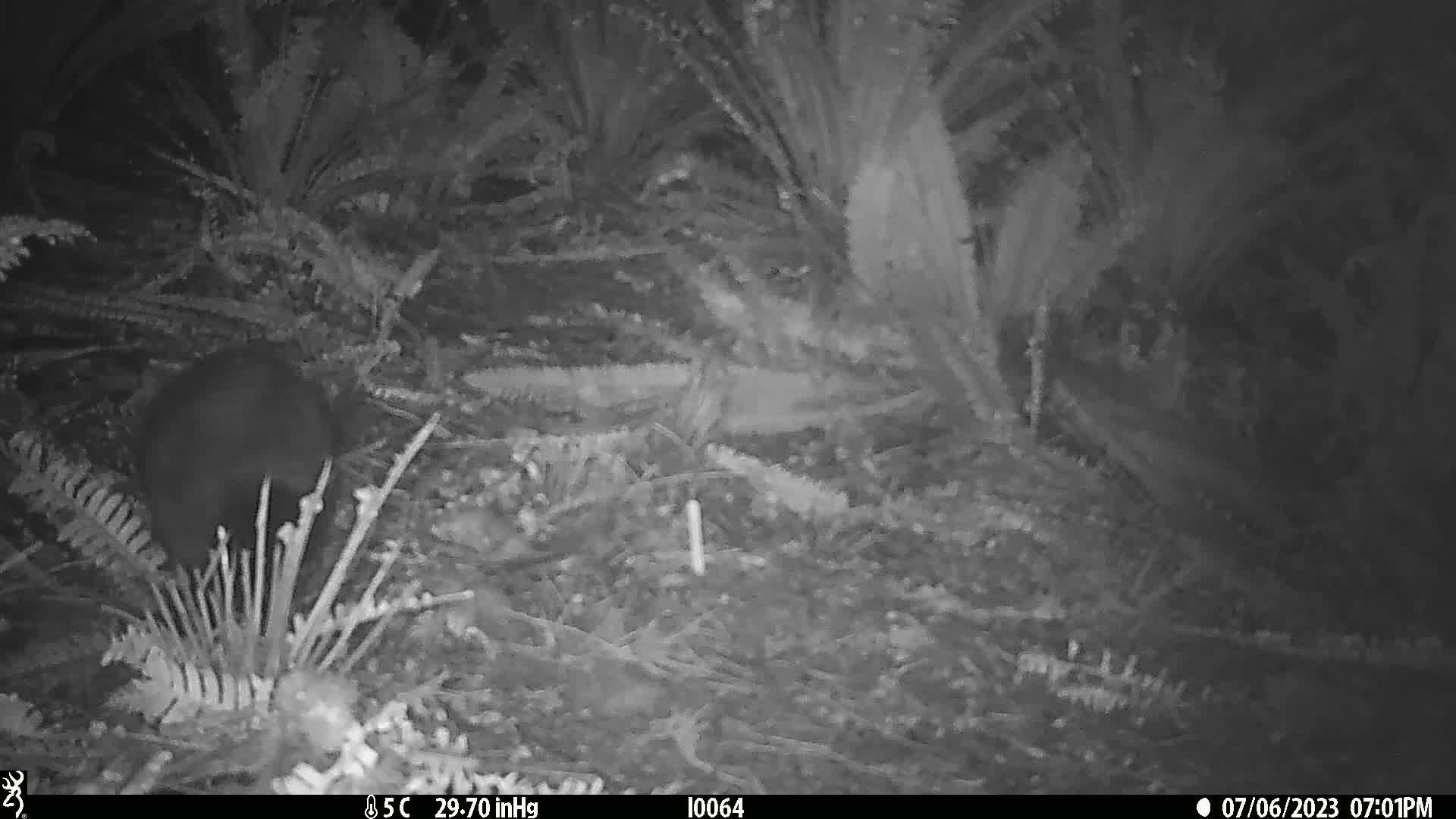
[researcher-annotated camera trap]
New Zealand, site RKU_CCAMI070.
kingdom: Animalia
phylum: Chordata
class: Mammalia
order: Diprotodontia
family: Phalangeridae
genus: Trichosurus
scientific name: Trichosurus vulpecula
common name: common brushtail possum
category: possum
Possum (common brushtail possum) (Trichosurus vulpecula).